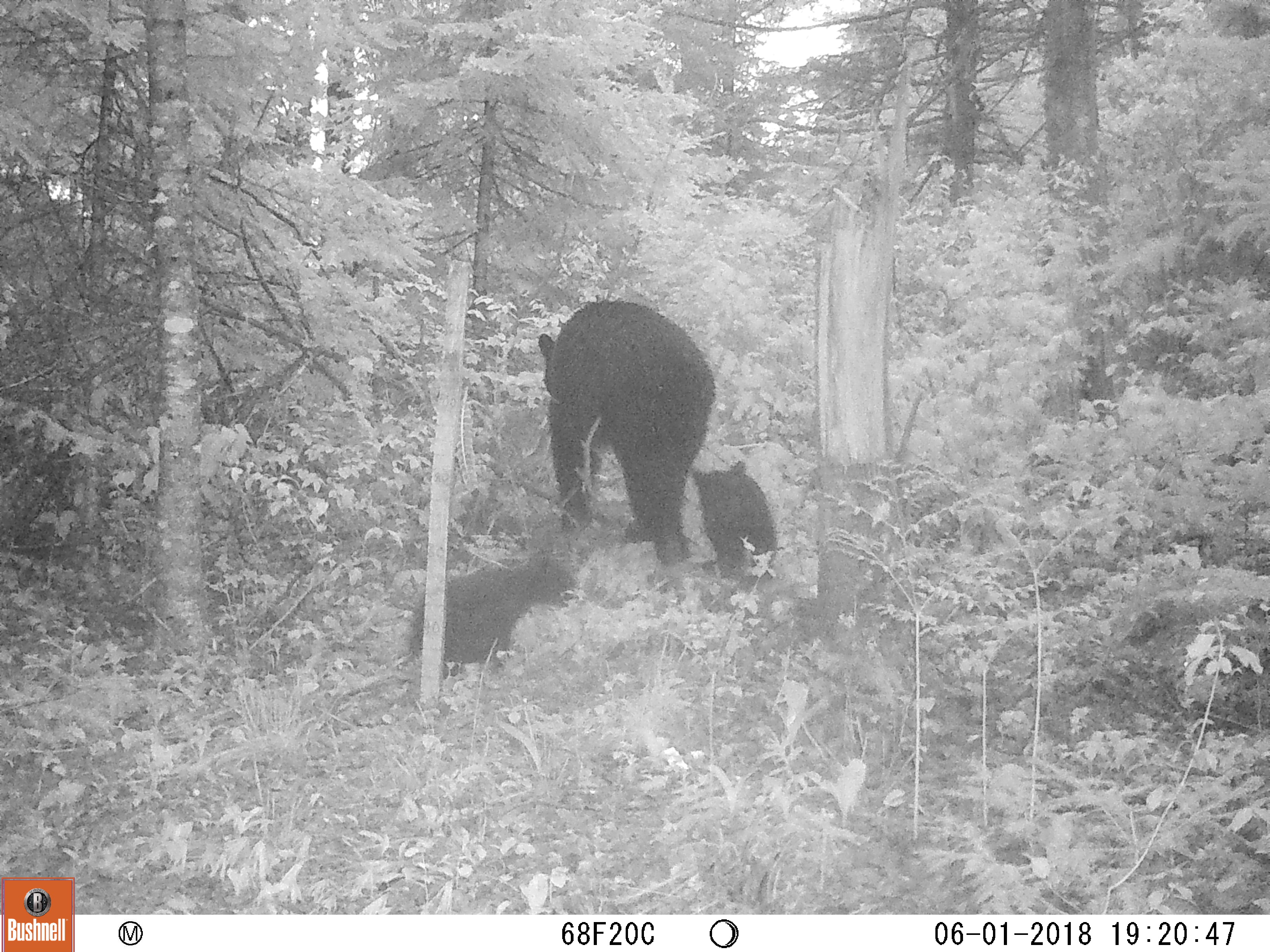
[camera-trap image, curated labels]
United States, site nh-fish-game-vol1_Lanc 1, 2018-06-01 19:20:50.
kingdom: Animalia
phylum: Chordata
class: Mammalia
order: Carnivora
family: Ursidae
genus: Ursus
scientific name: Ursus americanus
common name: black bear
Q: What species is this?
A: Black bear (Ursus americanus).